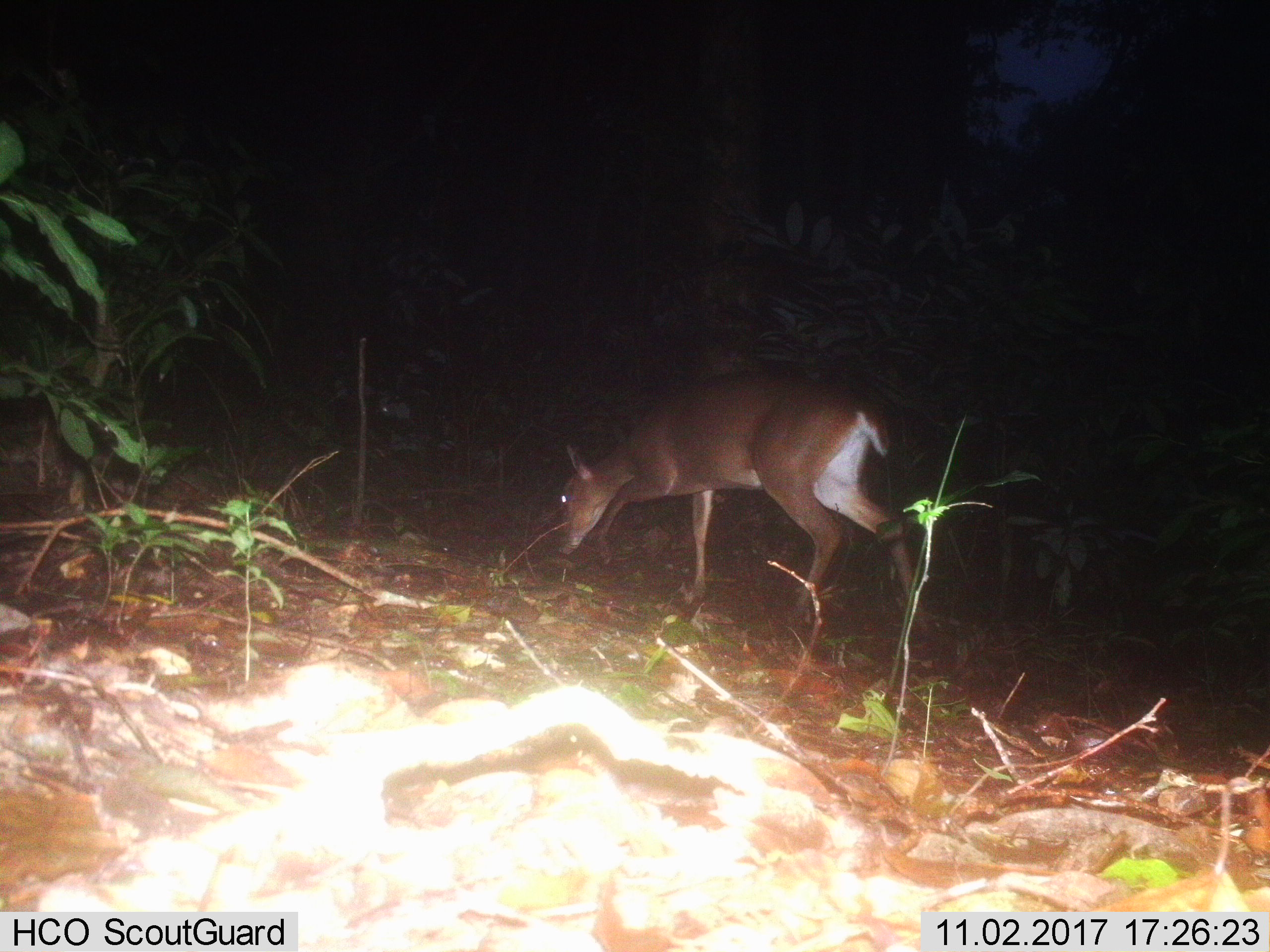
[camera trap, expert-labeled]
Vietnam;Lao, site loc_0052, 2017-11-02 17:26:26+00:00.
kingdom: Animalia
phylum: Chordata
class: Mammalia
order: Artiodactyla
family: Cervidae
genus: Muntiacus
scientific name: Muntiacus vuquangensis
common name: large-antlered muntjac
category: large antlered muntjac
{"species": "large antlered muntjac (large-antlered muntjac) (Muntiacus vuquangensis)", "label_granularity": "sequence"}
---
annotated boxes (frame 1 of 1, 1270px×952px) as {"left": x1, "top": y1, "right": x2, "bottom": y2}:
large antlered muntjac: {"left": 558, "top": 370, "right": 928, "bottom": 635}